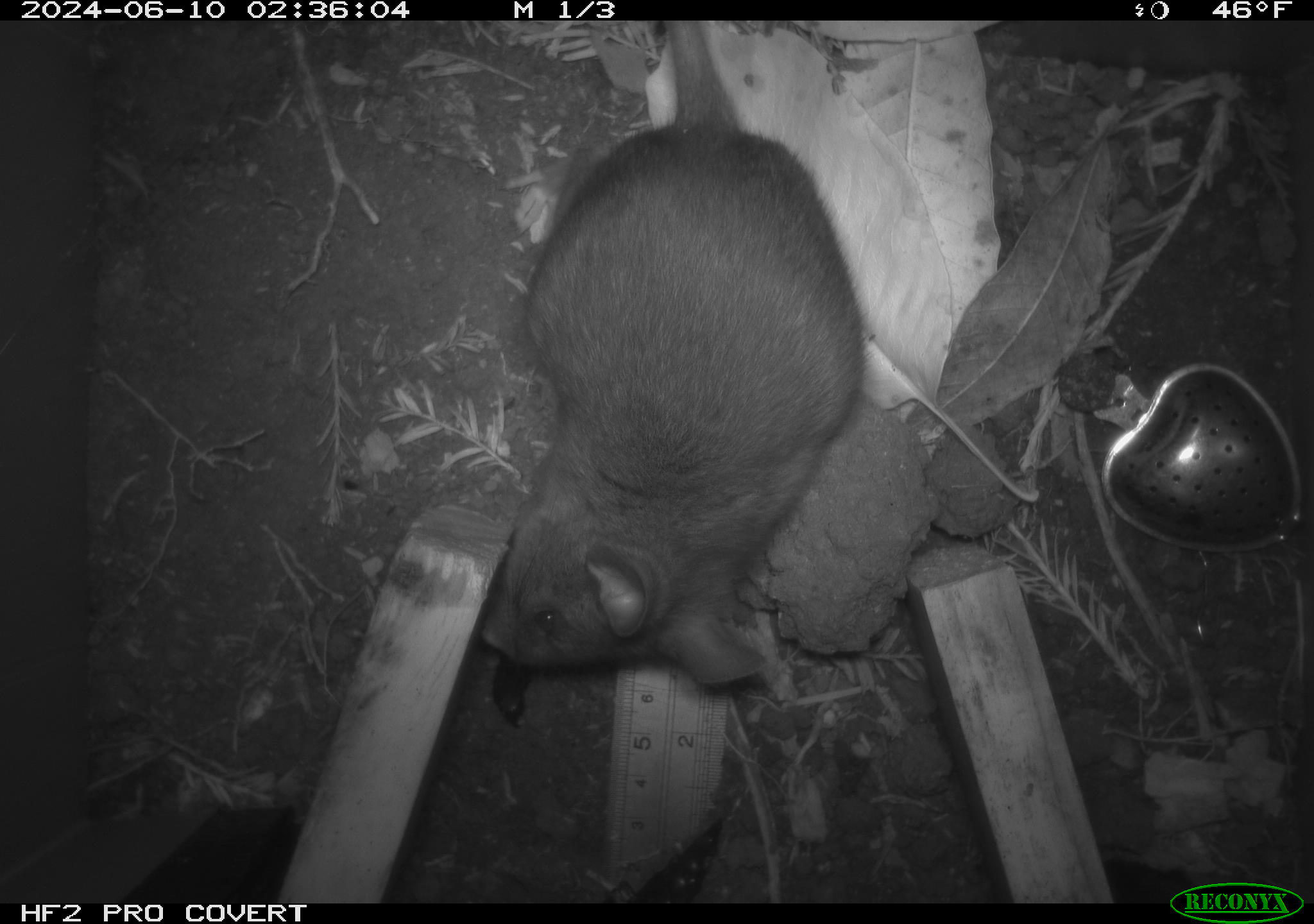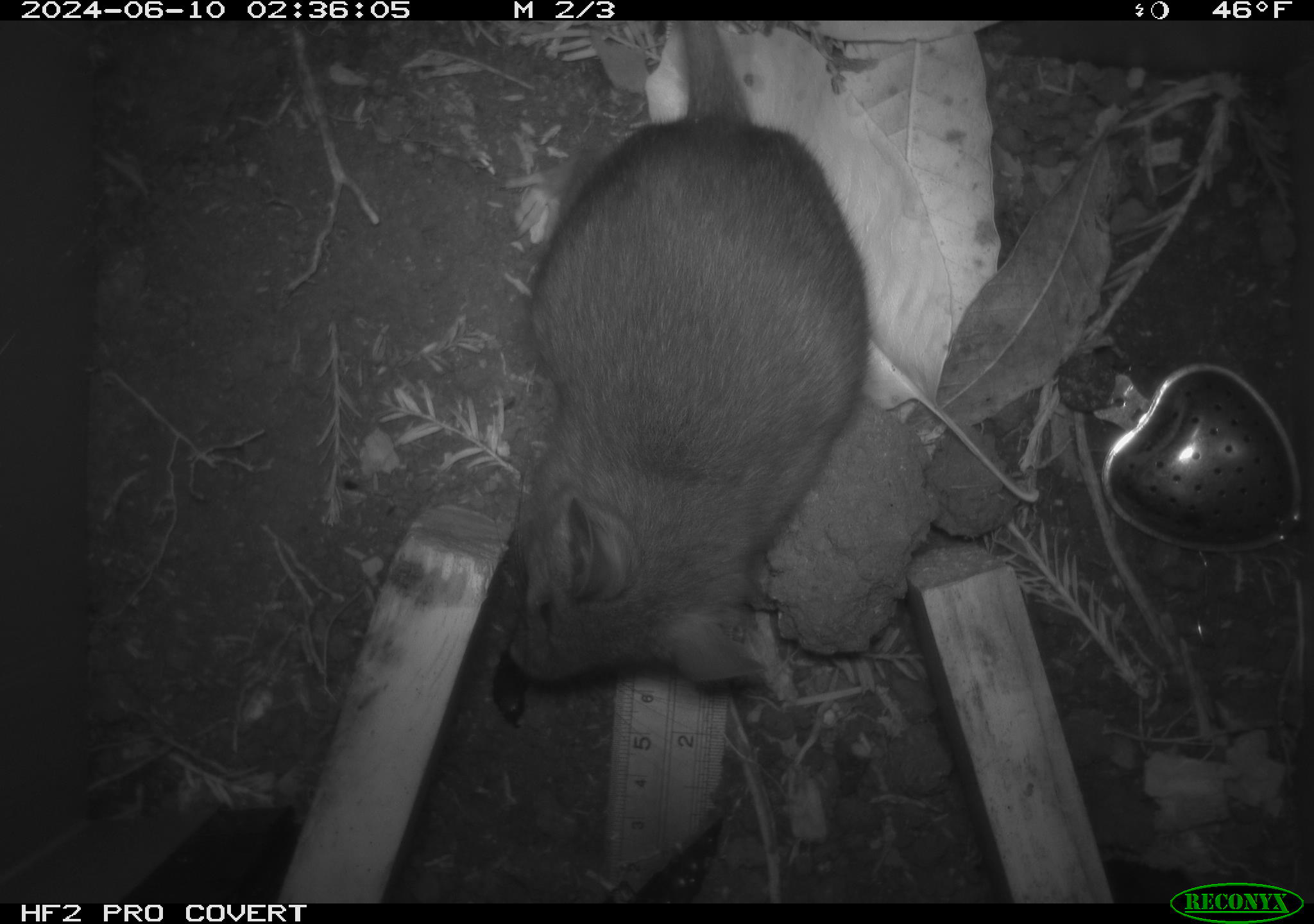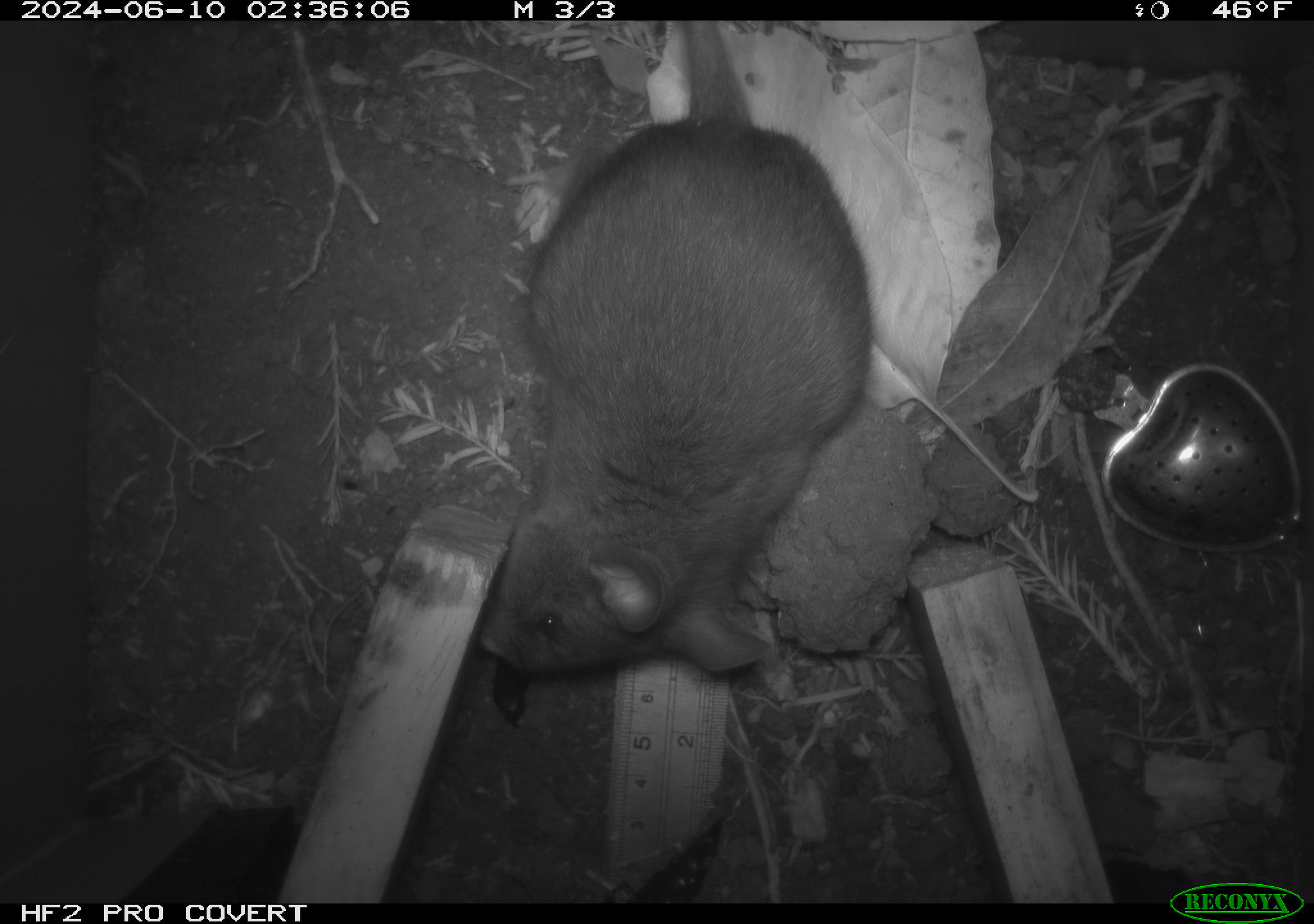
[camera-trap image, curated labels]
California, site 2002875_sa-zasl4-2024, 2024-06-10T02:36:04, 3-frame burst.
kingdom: Animalia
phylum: Chordata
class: Mammalia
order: Rodentia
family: Cricetidae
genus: Neotoma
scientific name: Neotoma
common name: pack rat or woodrat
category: neotoma species